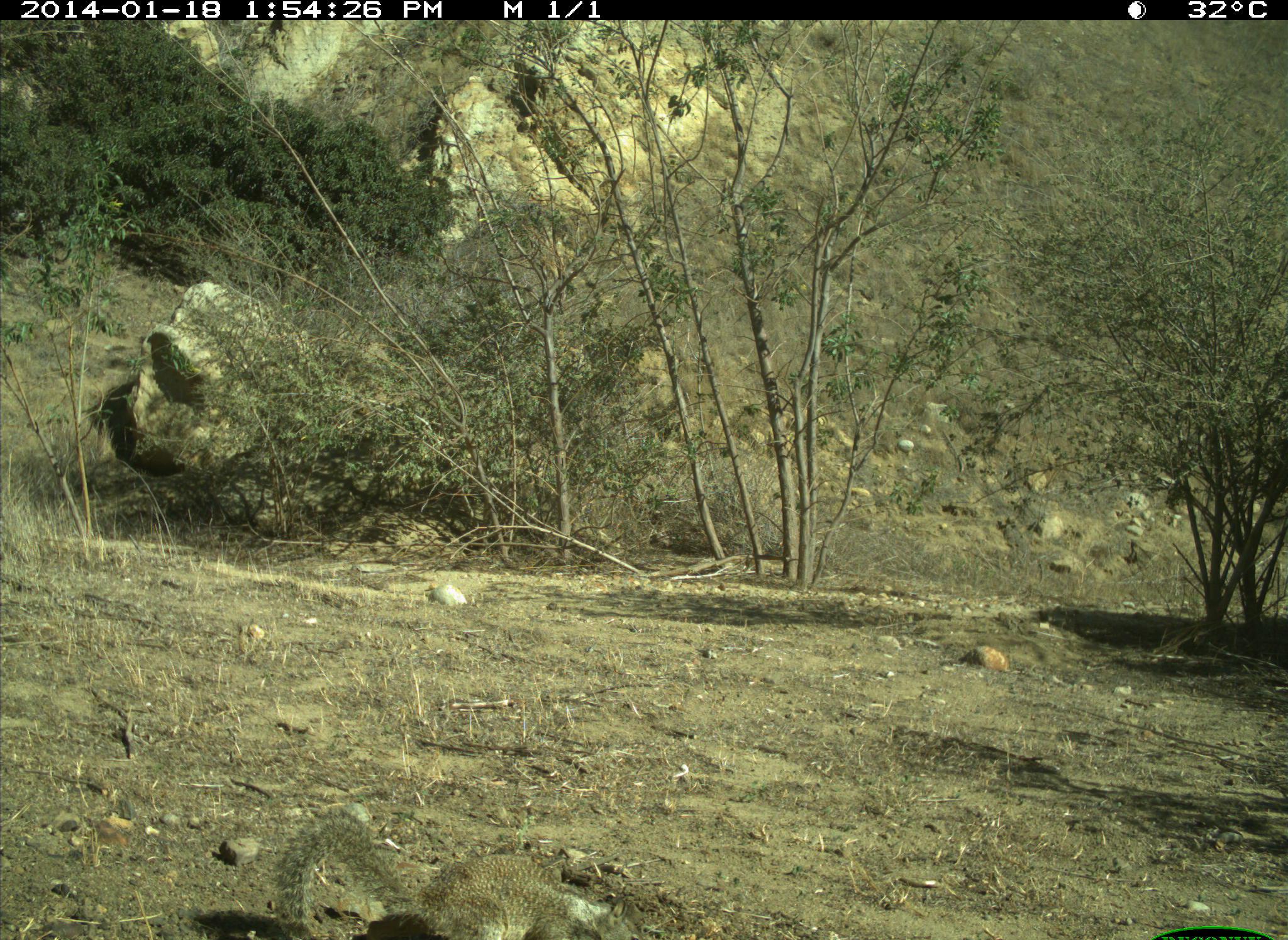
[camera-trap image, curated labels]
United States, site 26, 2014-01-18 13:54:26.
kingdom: Animalia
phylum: Chordata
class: Mammalia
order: Rodentia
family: Sciuridae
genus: Sciurus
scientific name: Sciurus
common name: squirrel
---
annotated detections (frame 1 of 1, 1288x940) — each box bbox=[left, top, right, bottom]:
squirrel: bbox=[273, 819, 615, 940]